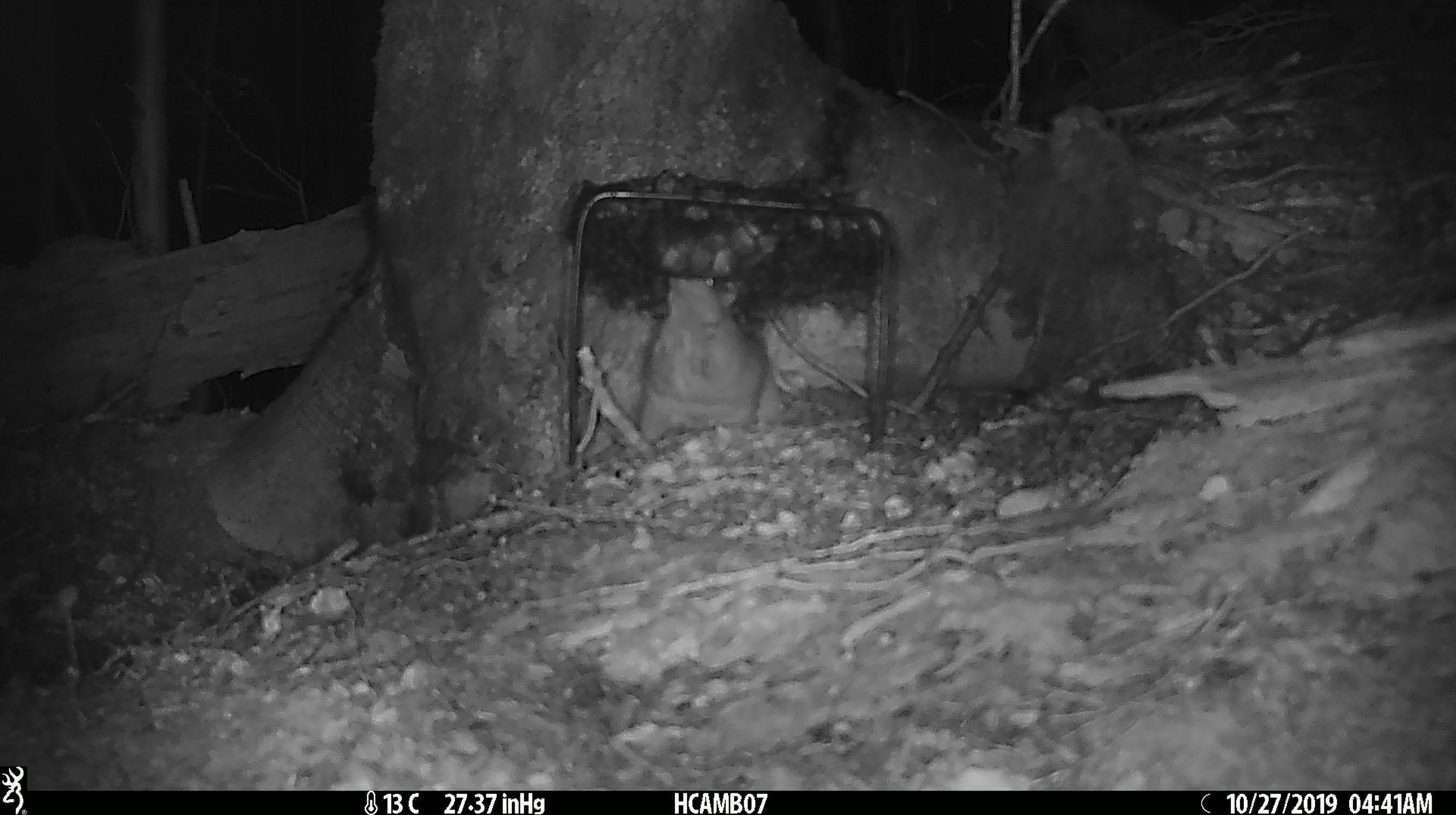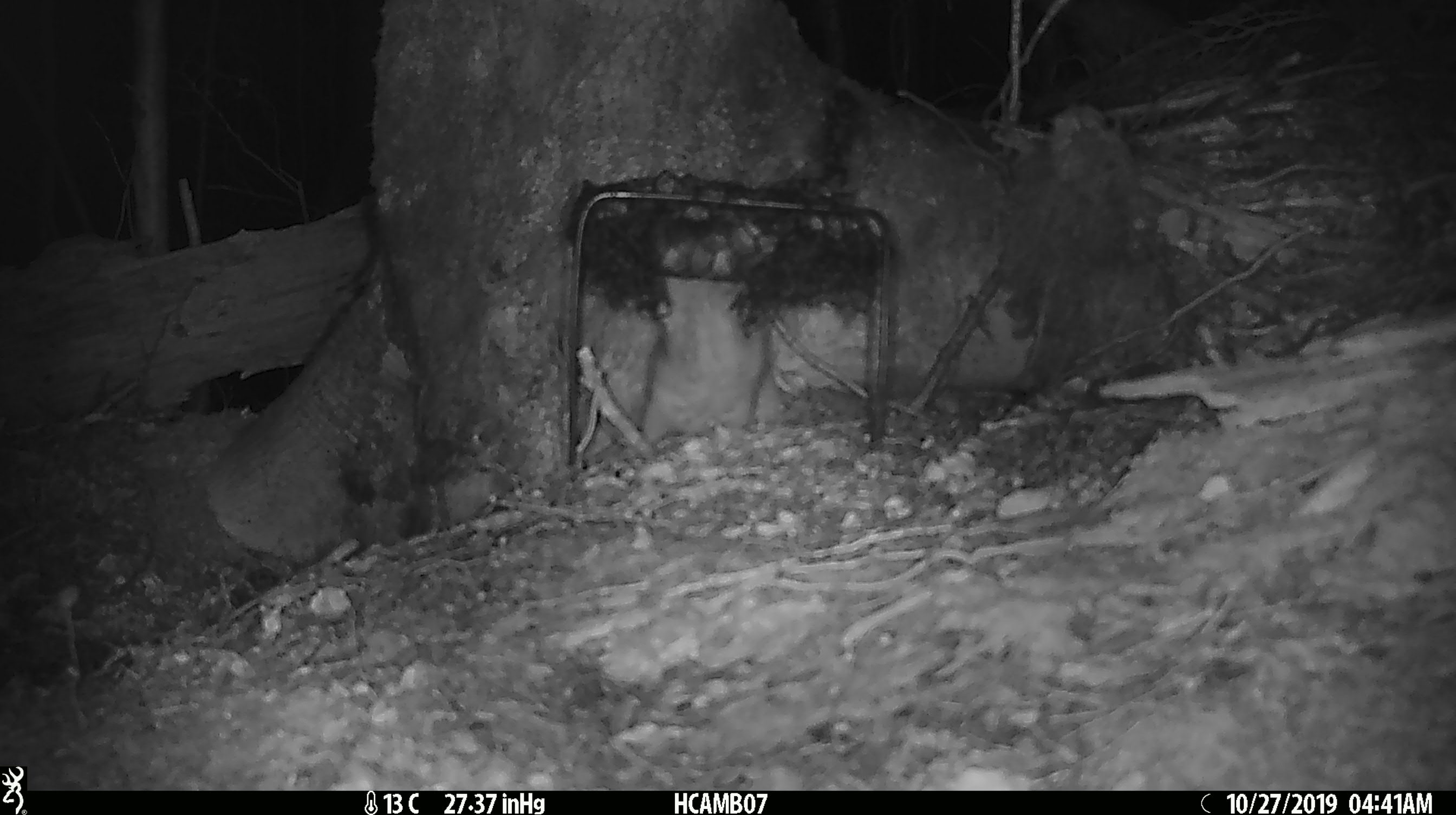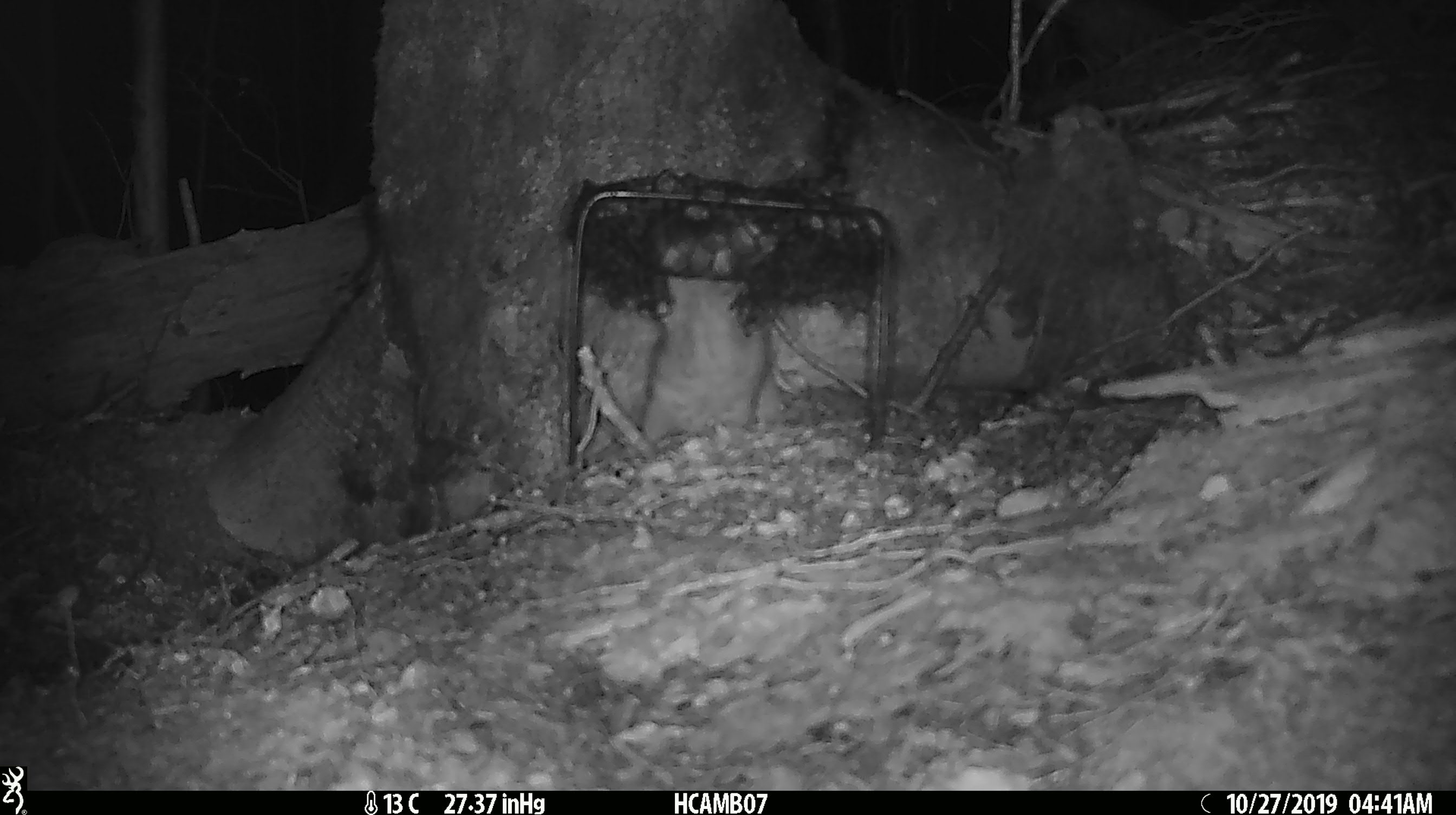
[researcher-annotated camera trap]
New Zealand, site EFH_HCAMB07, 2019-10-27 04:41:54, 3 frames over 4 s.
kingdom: Animalia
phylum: Chordata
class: Mammalia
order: Rodentia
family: Muridae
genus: Rattus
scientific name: Rattus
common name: rat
Rat (Rattus).